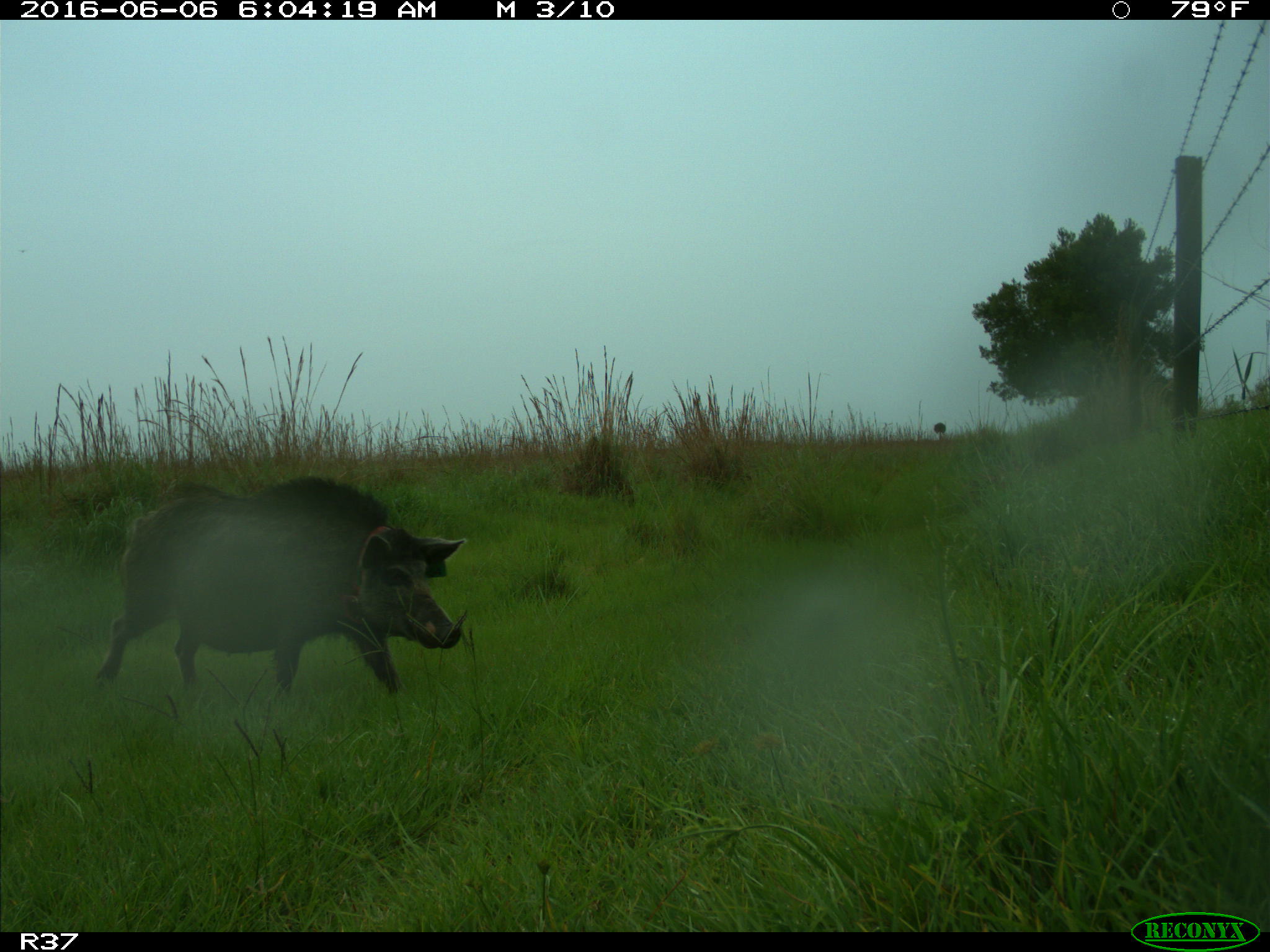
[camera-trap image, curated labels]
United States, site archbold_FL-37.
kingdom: Animalia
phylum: Chordata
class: Mammalia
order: Artiodactyla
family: Suidae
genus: Sus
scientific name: Sus scrofa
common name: wild boar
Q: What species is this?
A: Sus scrofa (wild boar).